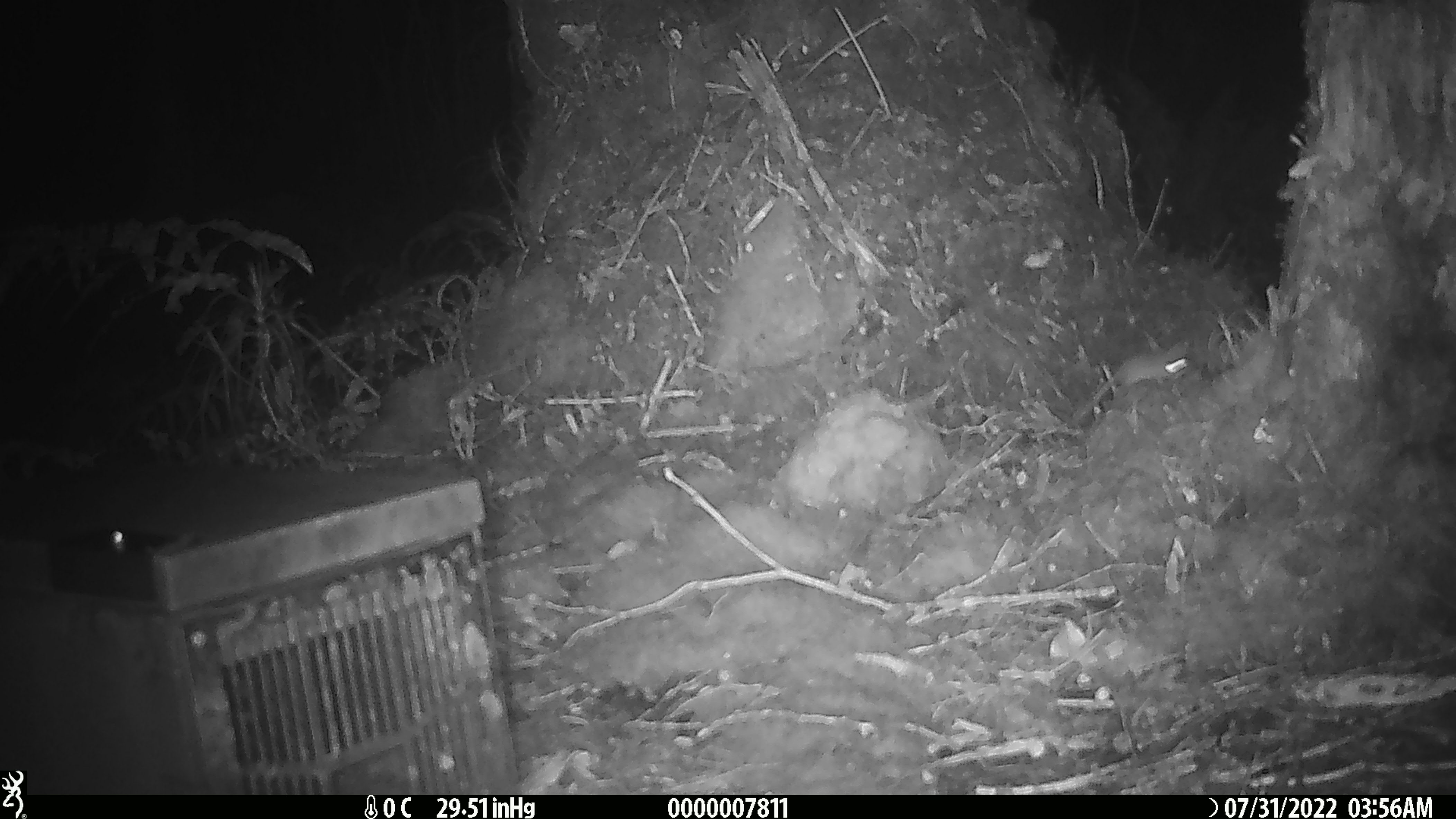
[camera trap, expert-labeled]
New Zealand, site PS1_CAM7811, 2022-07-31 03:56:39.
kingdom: Animalia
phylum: Chordata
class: Mammalia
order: Rodentia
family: Muridae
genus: Mus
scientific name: Mus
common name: mouse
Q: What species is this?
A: Mouse (Mus).